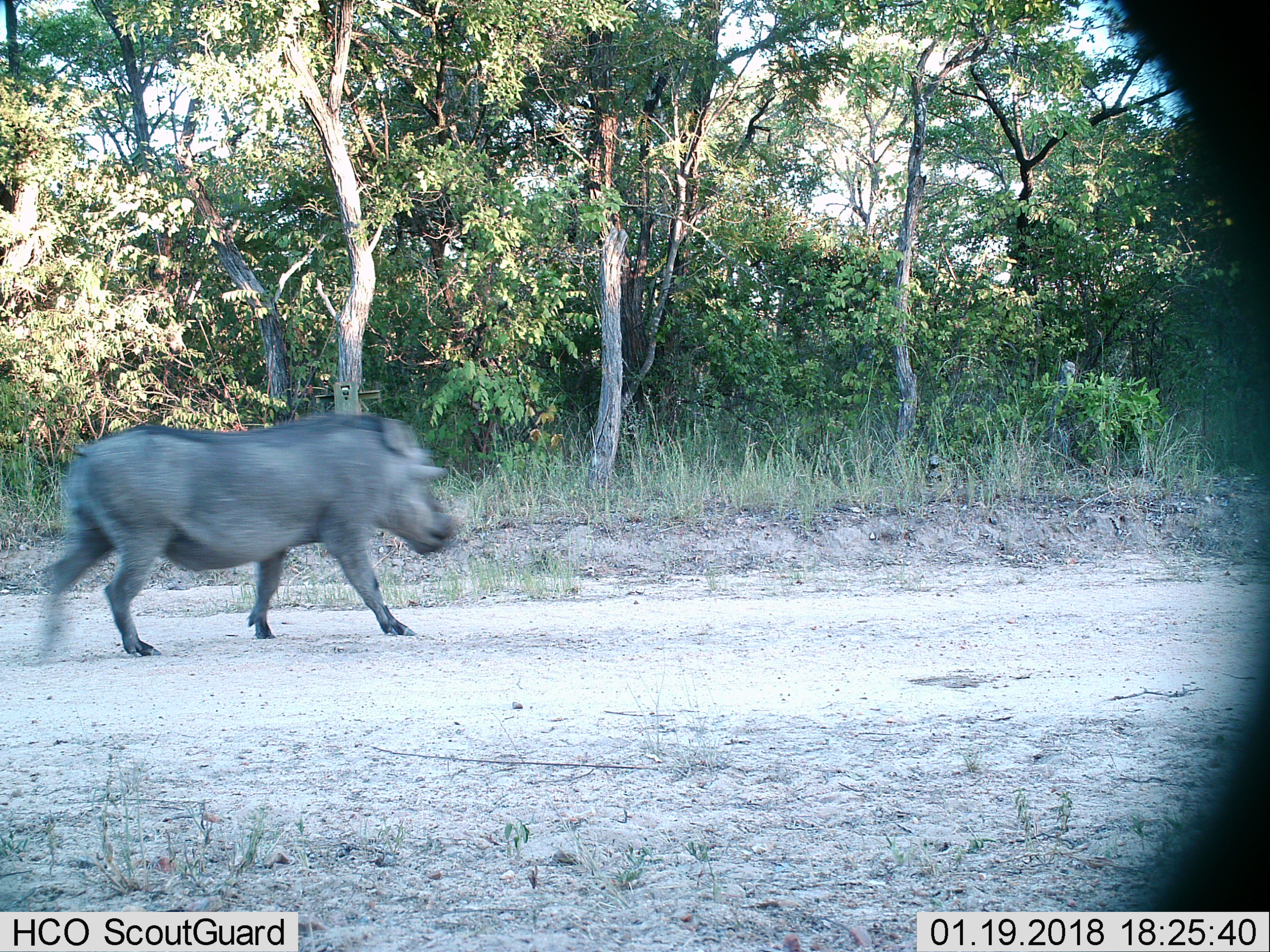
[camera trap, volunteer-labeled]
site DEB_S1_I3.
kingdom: Animalia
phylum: Chordata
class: Mammalia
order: Artiodactyla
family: Suidae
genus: Phacochoerus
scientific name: Phacochoerus africanus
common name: warthog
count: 1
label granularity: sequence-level